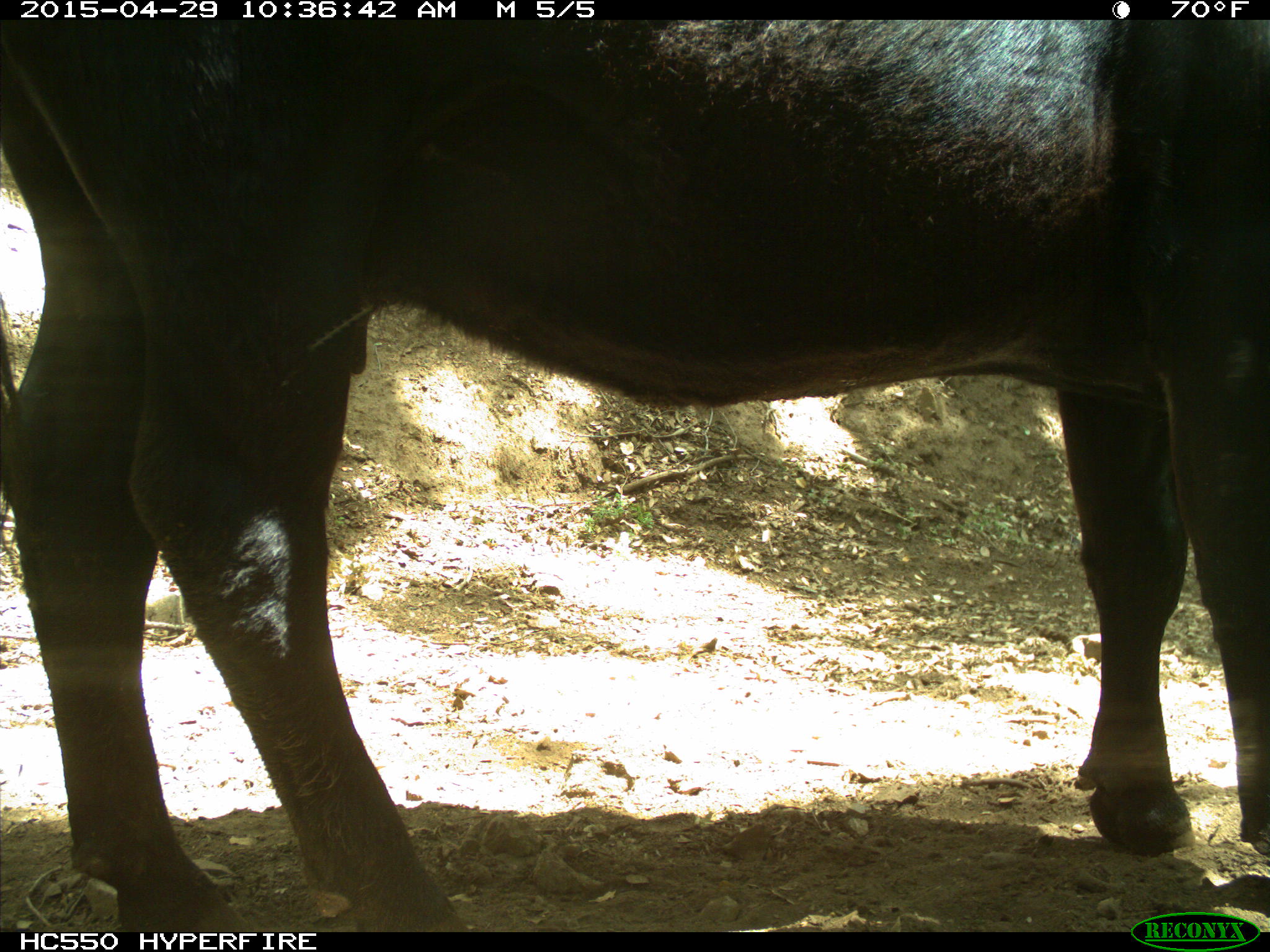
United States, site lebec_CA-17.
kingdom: Animalia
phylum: Chordata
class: Mammalia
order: Artiodactyla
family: Bovidae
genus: Bos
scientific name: Bos taurus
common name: domestic cow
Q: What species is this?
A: Bos taurus (domestic cow).